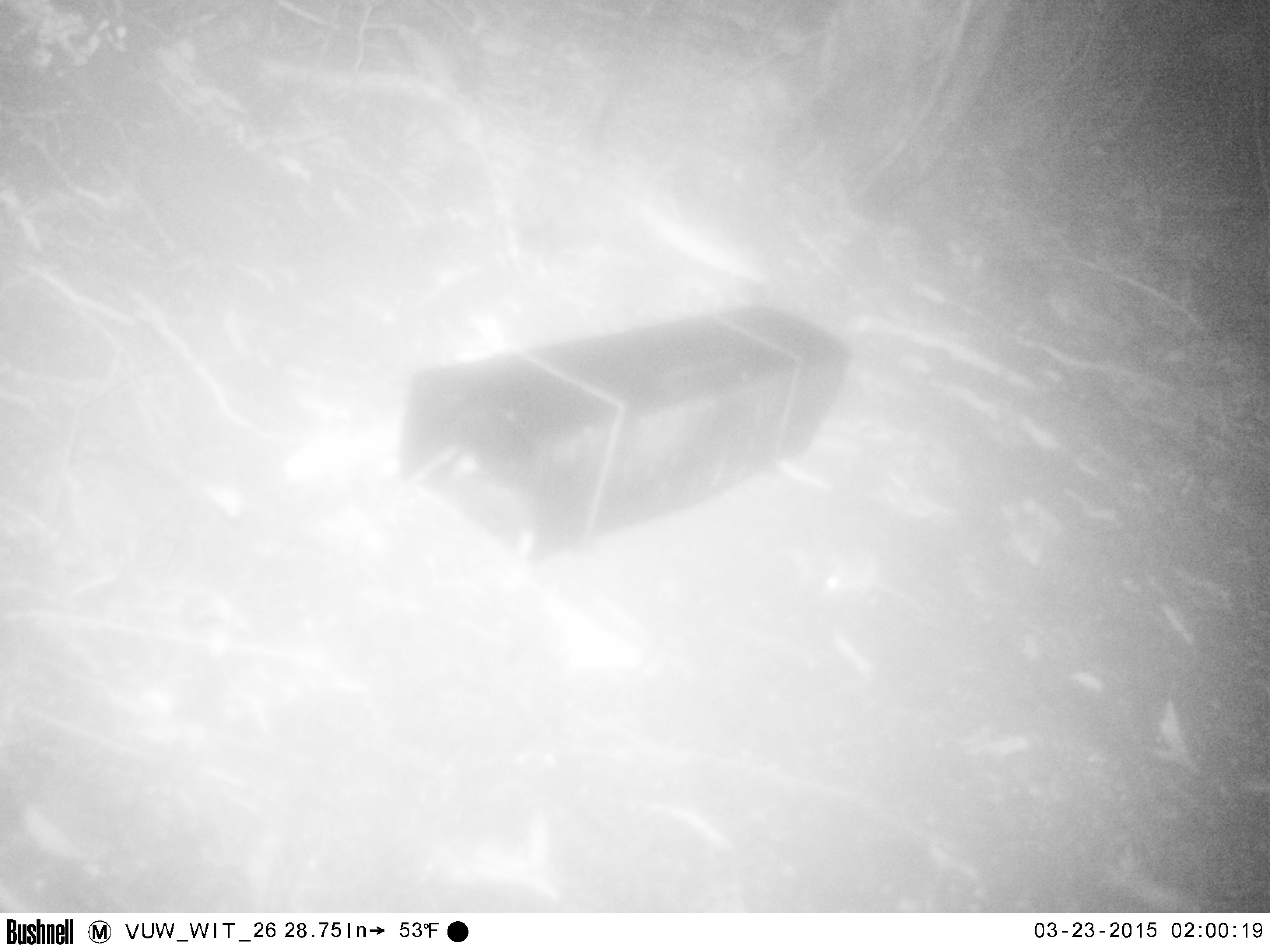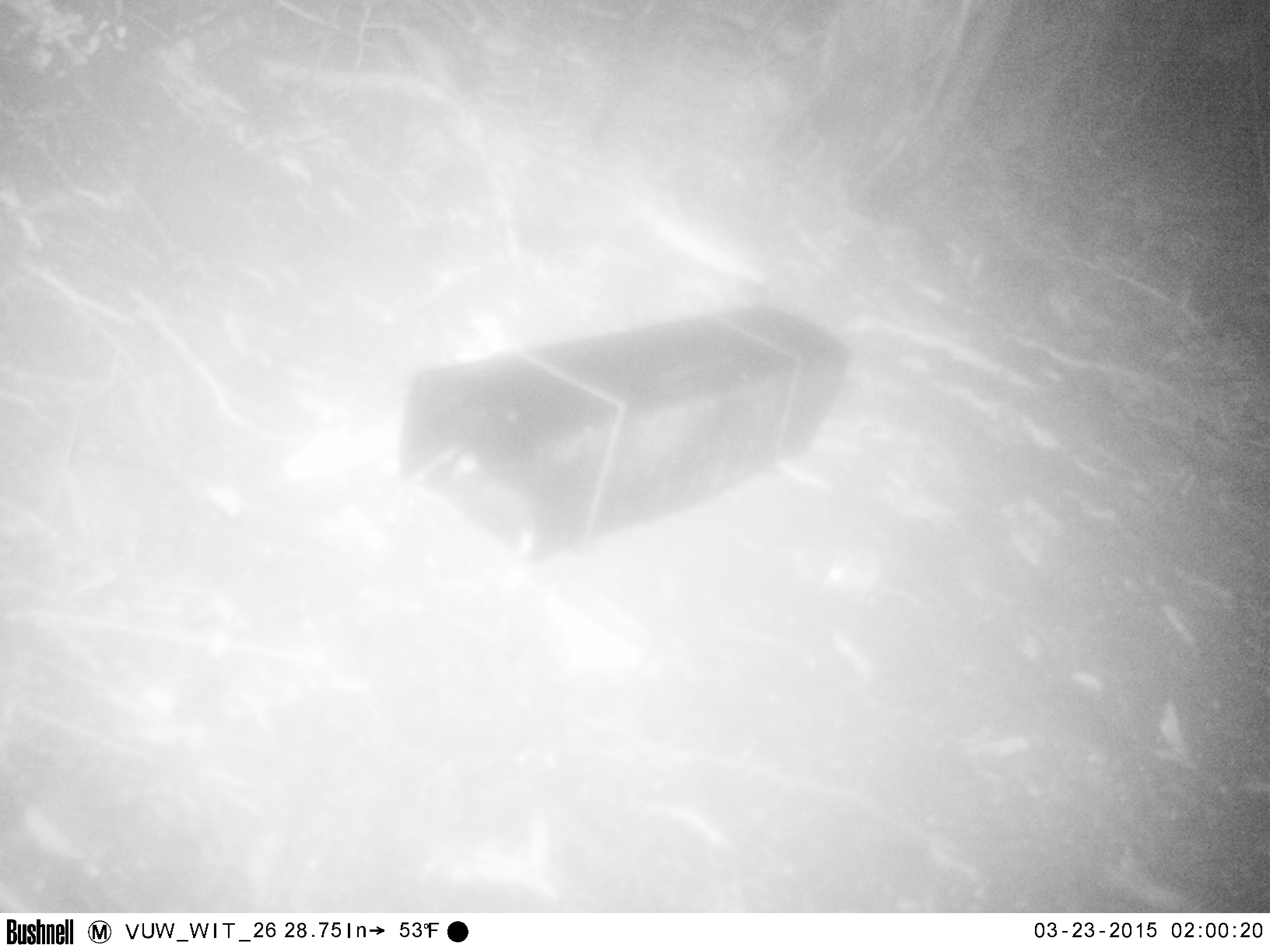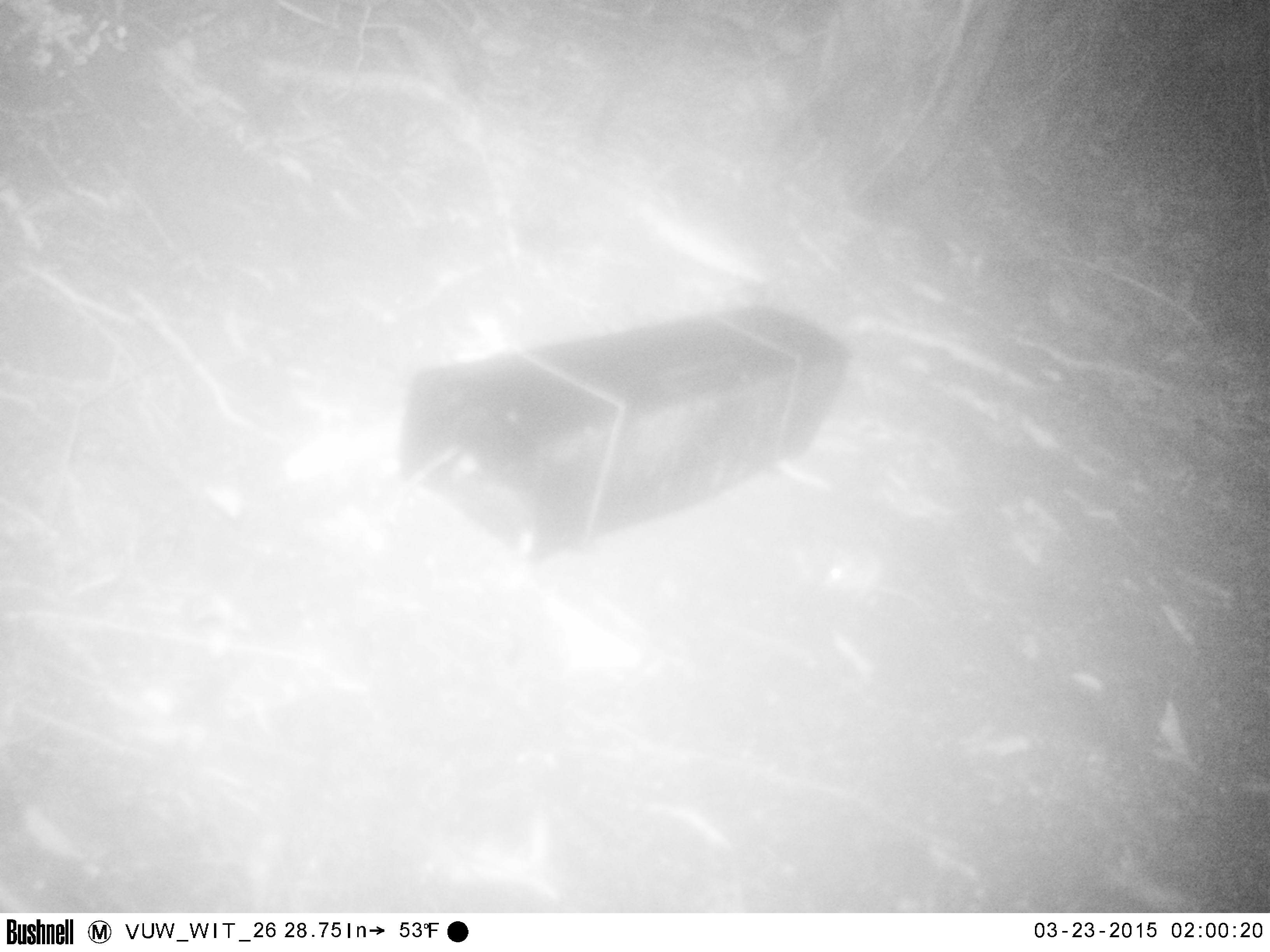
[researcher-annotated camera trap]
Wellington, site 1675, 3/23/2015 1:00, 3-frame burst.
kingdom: Animalia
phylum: Chordata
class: Mammalia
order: Rodentia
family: Muridae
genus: Mus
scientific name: Mus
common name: mouse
Mouse (Mus).